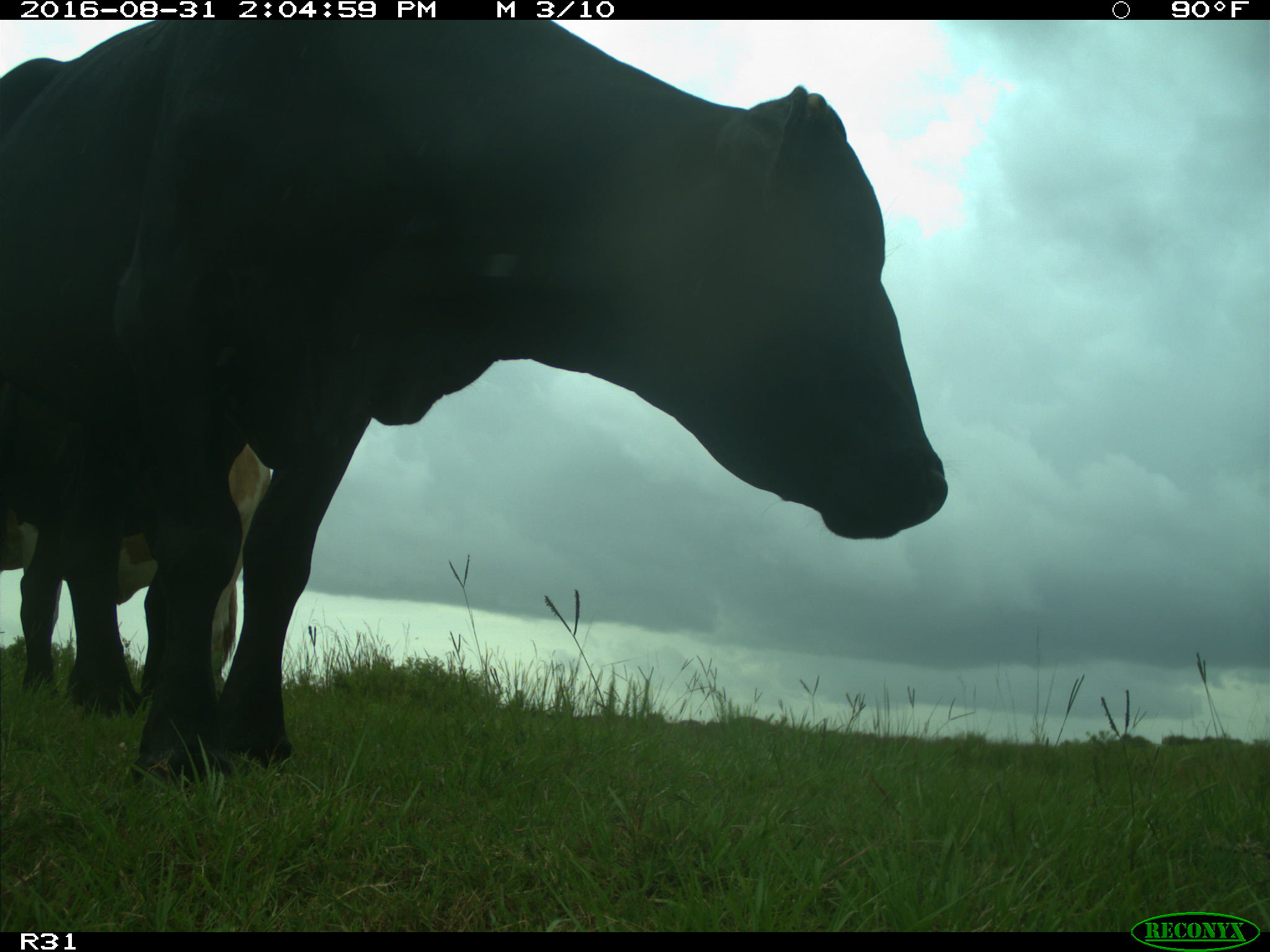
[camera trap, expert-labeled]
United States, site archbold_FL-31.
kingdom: Animalia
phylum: Chordata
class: Mammalia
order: Artiodactyla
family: Bovidae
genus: Bos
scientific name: Bos taurus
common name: domestic cow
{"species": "Bos taurus (domestic cow)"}